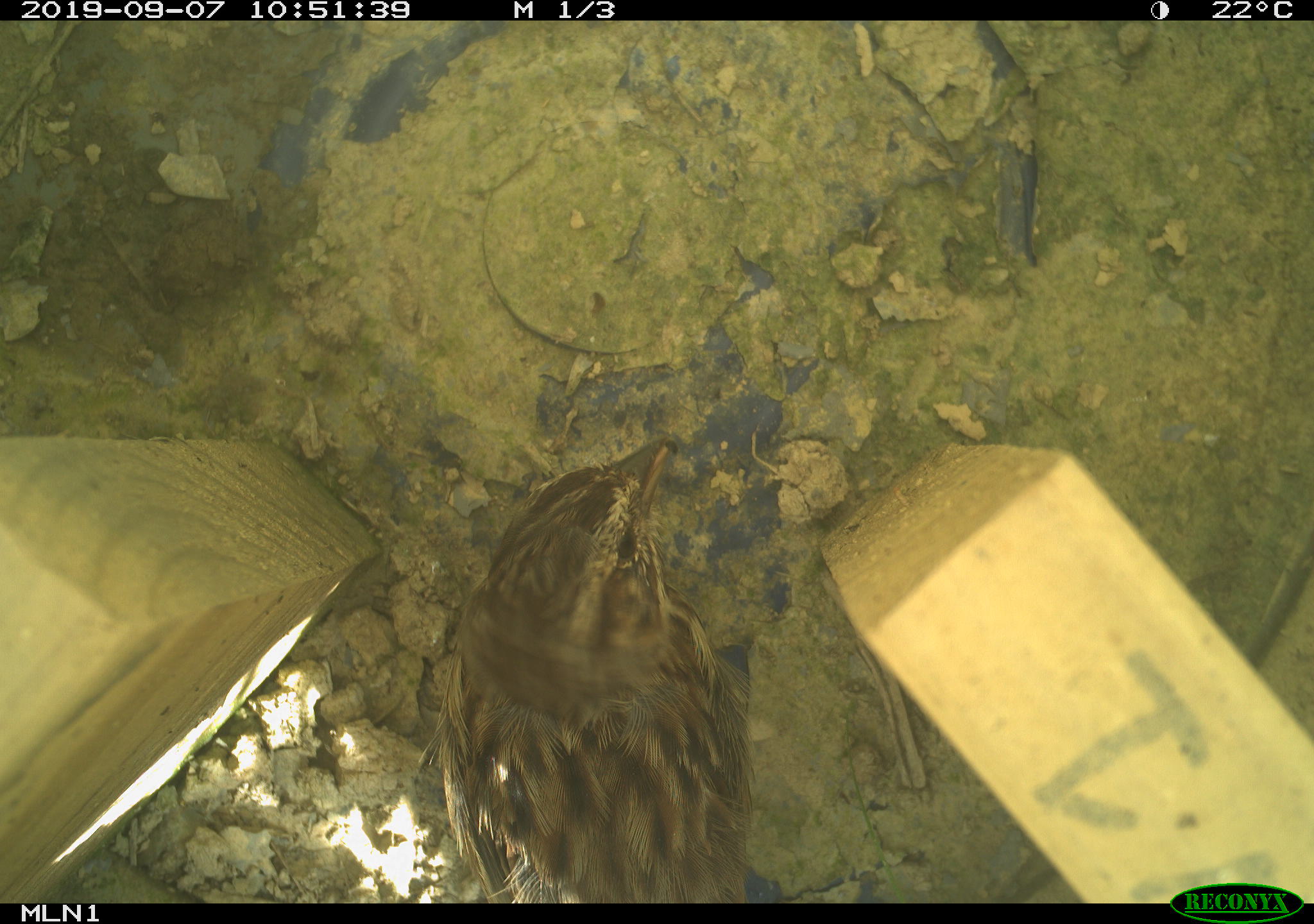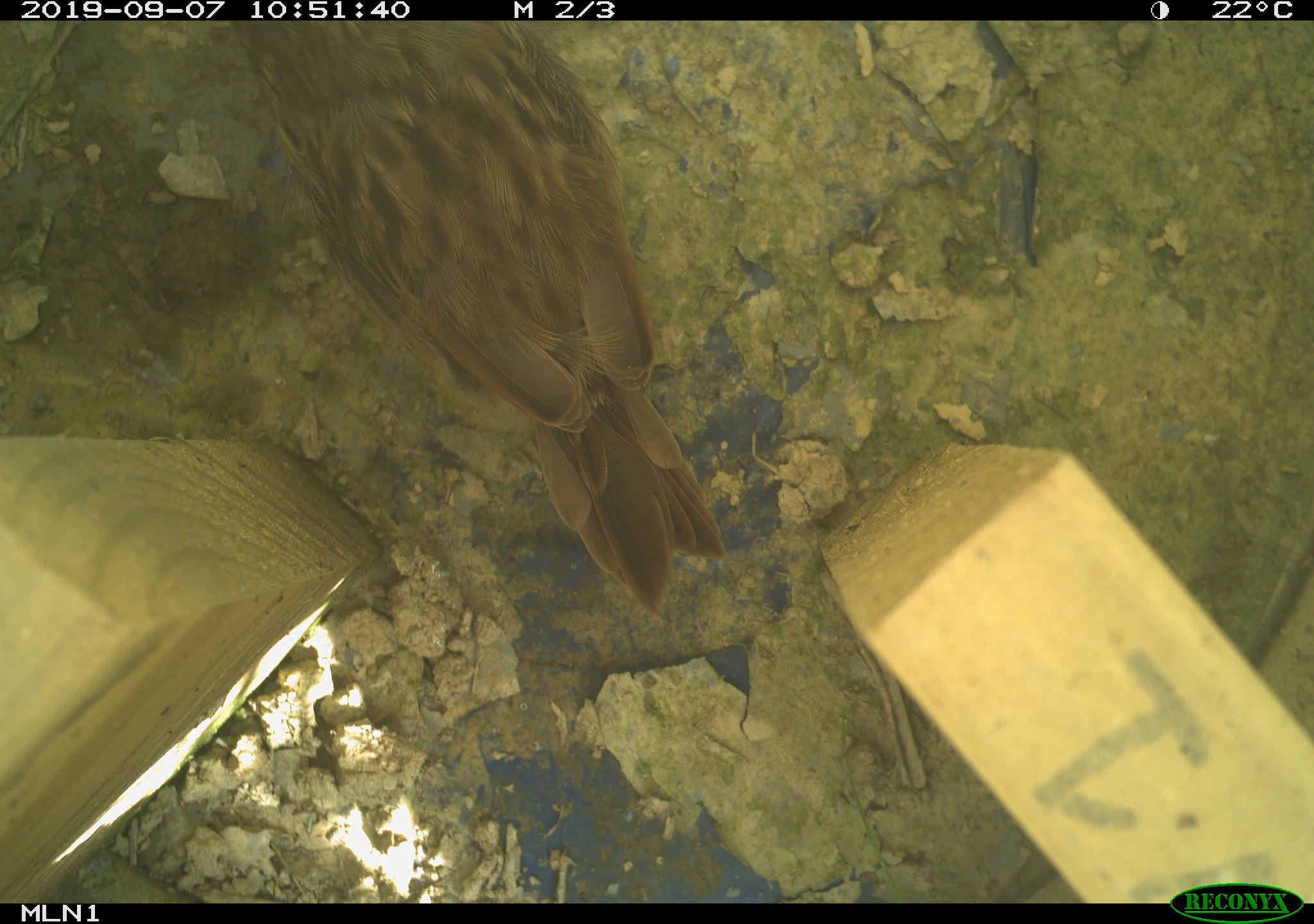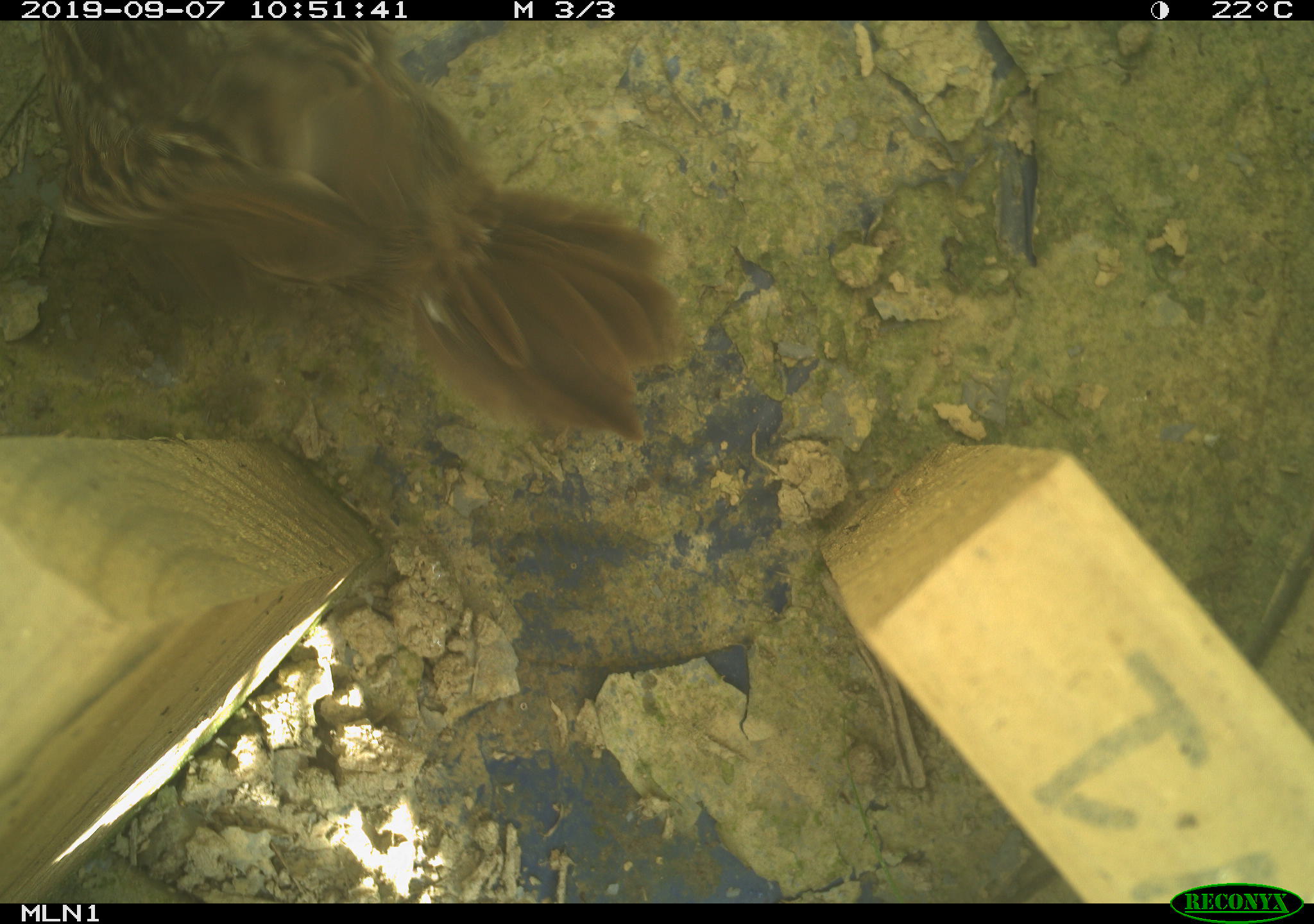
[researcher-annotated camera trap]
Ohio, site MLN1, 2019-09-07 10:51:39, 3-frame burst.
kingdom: Animalia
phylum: Chordata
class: Aves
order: Passeriformes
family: Passerellidae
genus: Melospiza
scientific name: Melospiza melodia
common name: song sparrow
Song sparrow (Melospiza melodia).